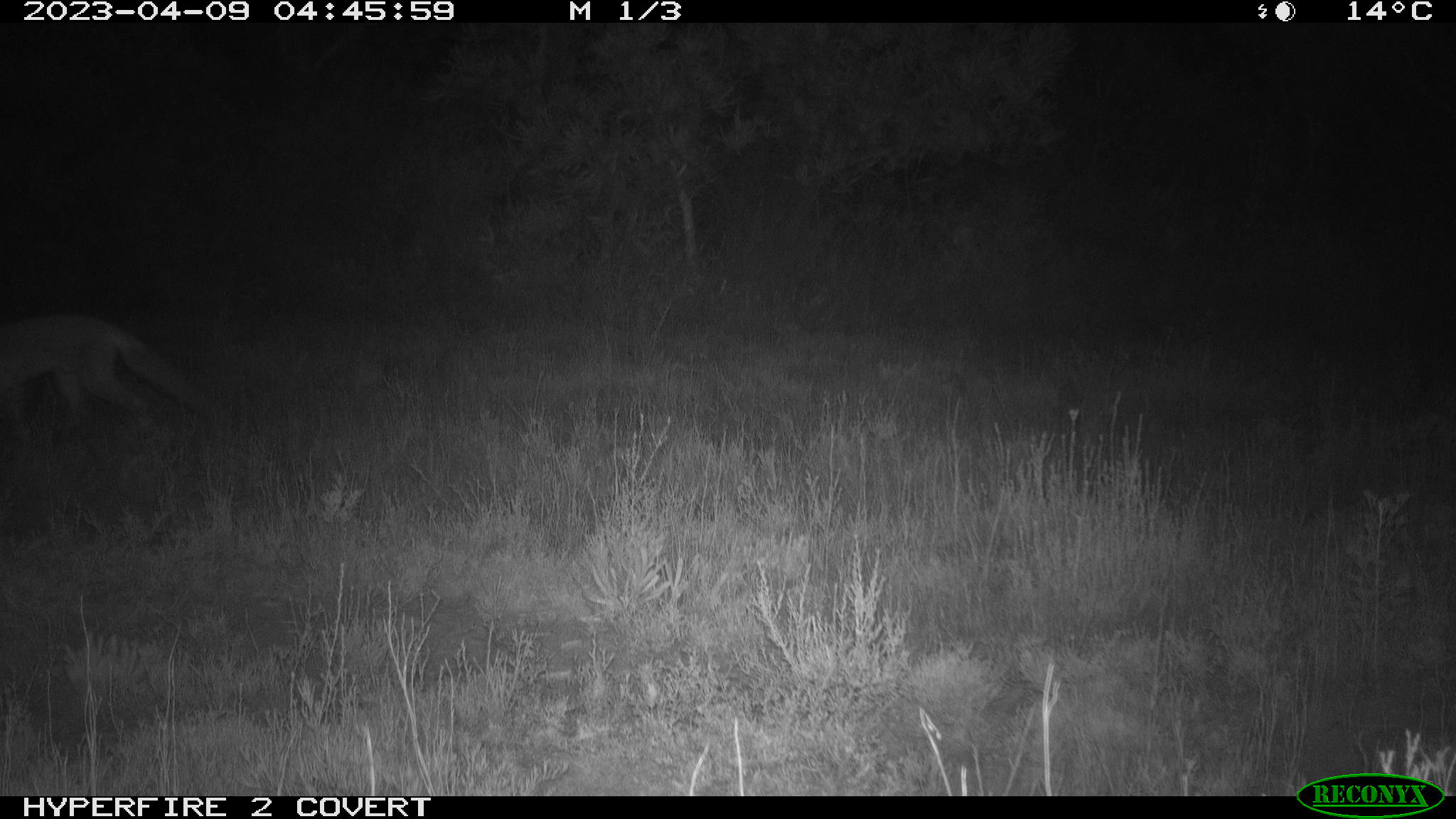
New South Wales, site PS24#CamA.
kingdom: Animalia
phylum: Chordata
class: Mammalia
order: Carnivora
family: Canidae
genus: Vulpes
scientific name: Vulpes vulpes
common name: red fox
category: fox